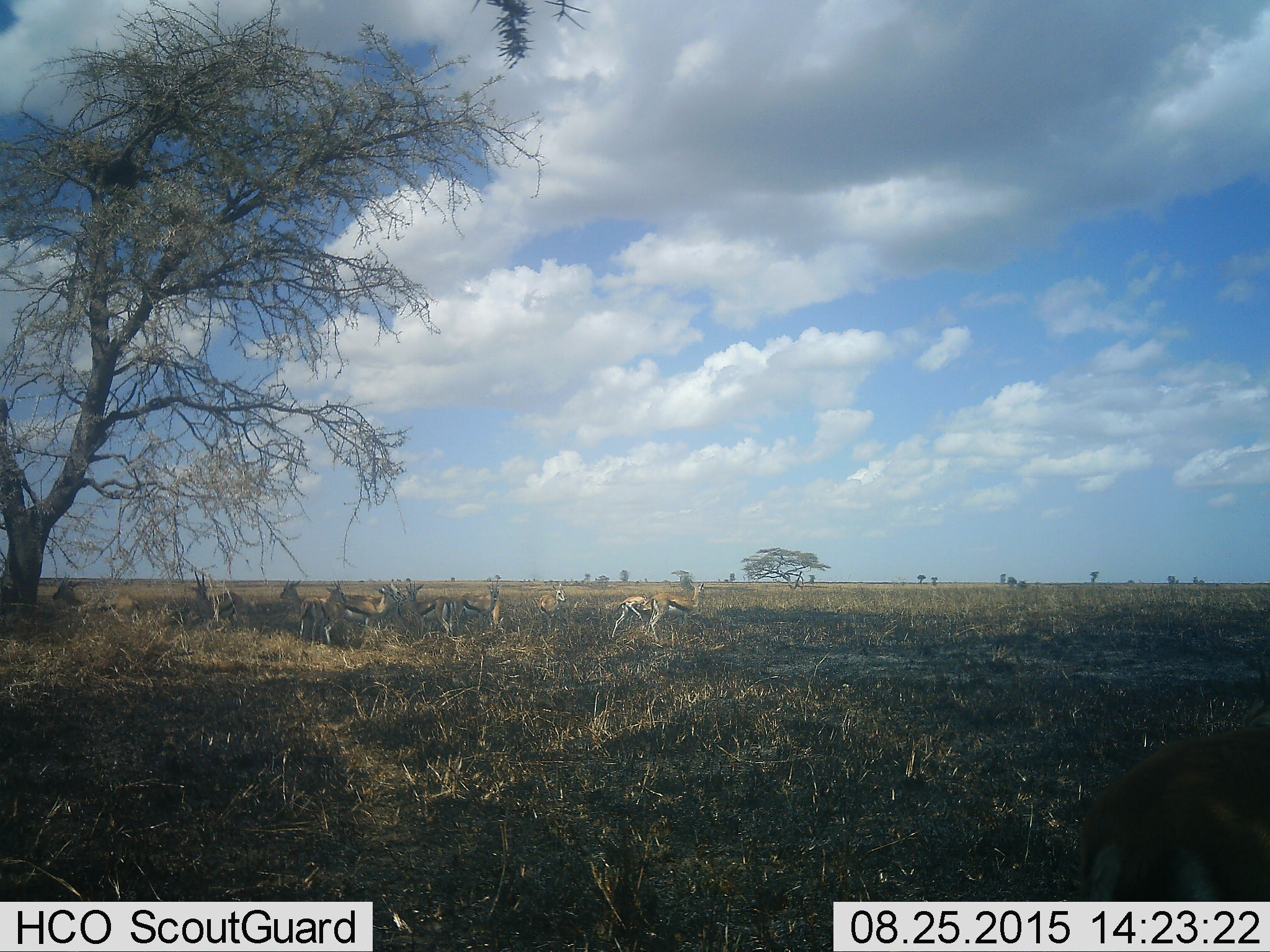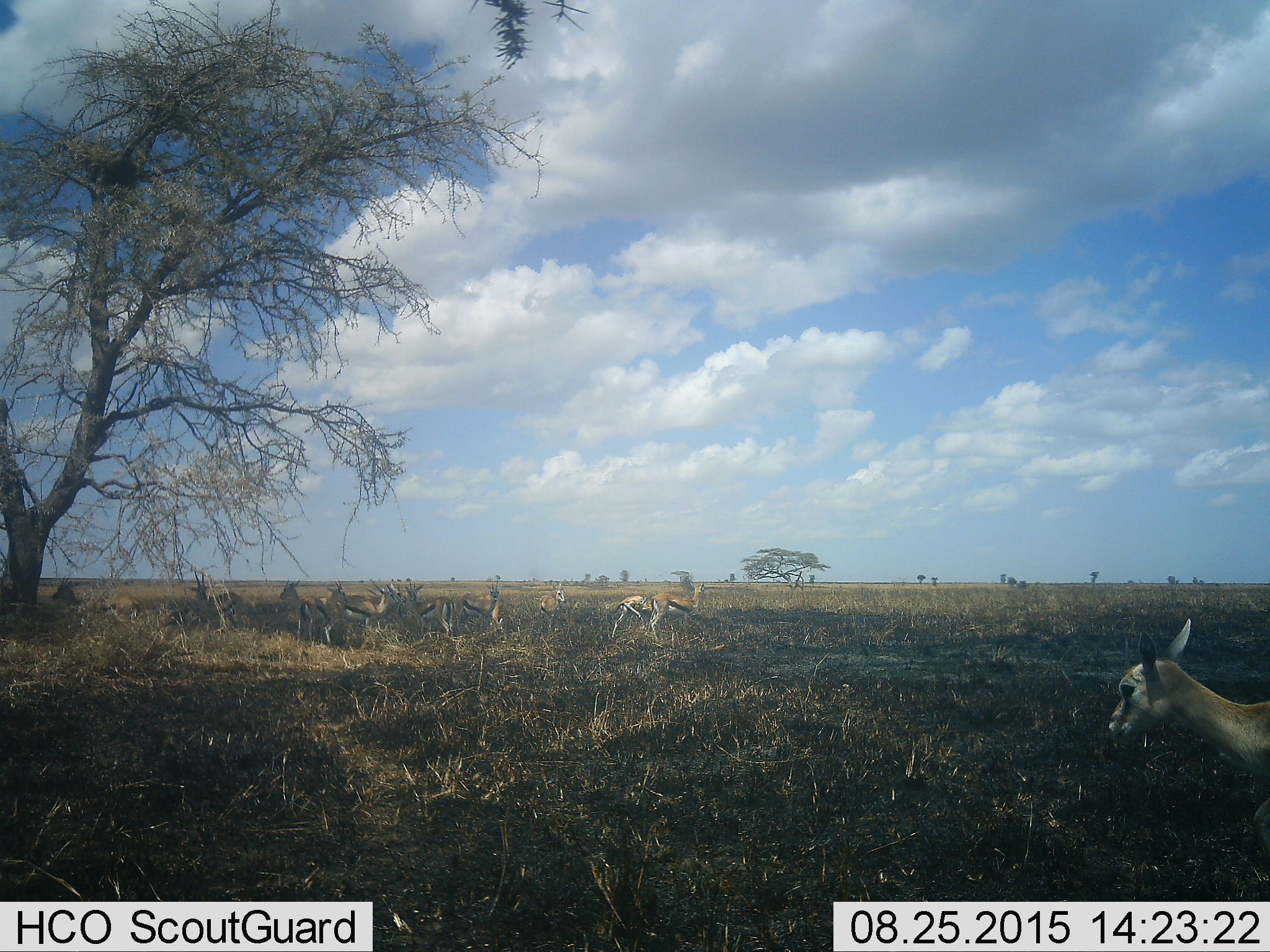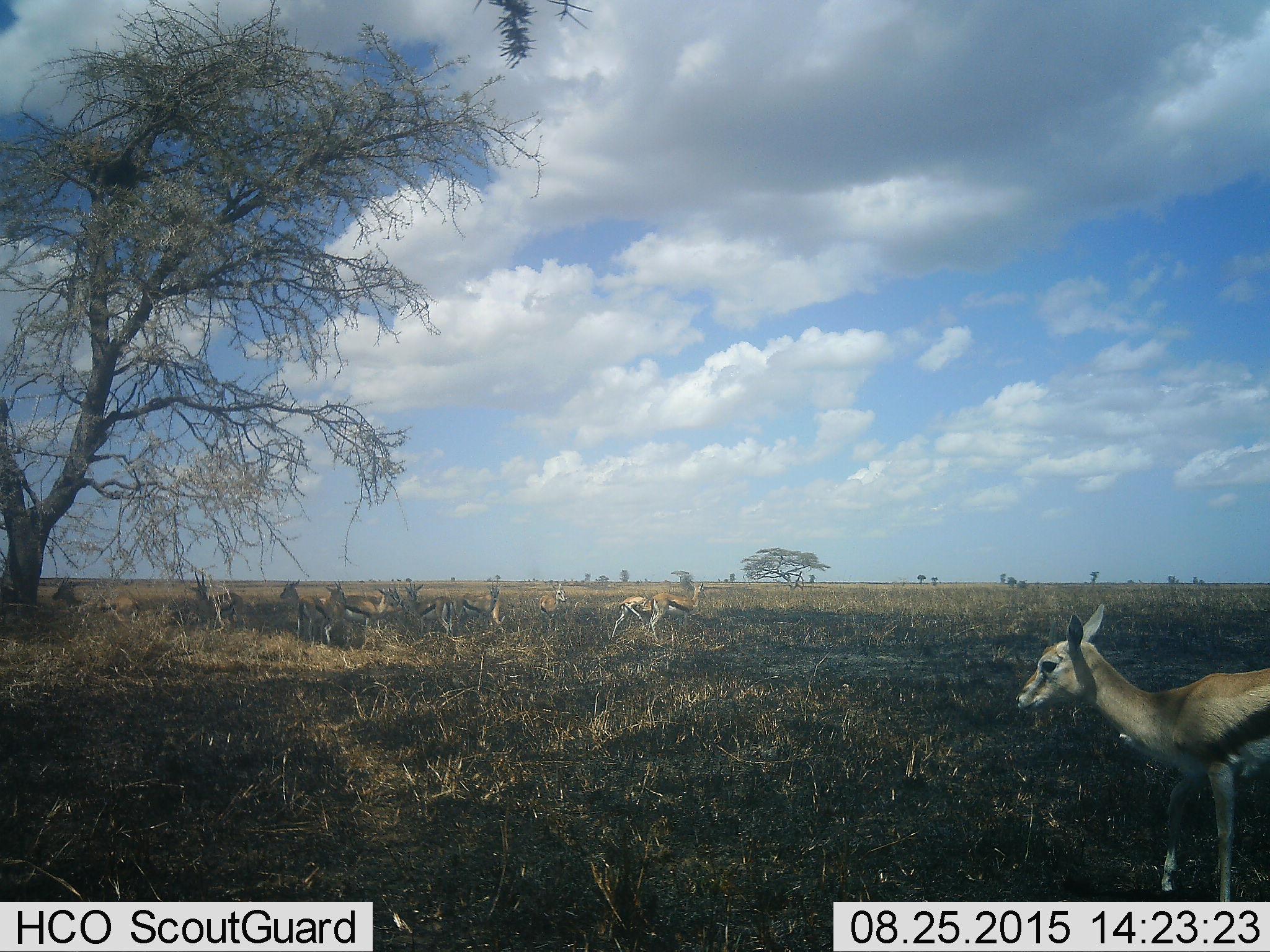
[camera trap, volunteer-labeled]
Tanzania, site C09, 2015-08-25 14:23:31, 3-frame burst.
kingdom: Animalia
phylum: Chordata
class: Mammalia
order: Artiodactyla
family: Bovidae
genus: Eudorcas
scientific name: Eudorcas thomsonii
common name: thomson's gazelle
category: gazellethomsons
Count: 11-50.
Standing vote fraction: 86%.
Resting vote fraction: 29%.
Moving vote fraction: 57%.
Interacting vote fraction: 14%.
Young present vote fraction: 21%.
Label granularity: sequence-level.